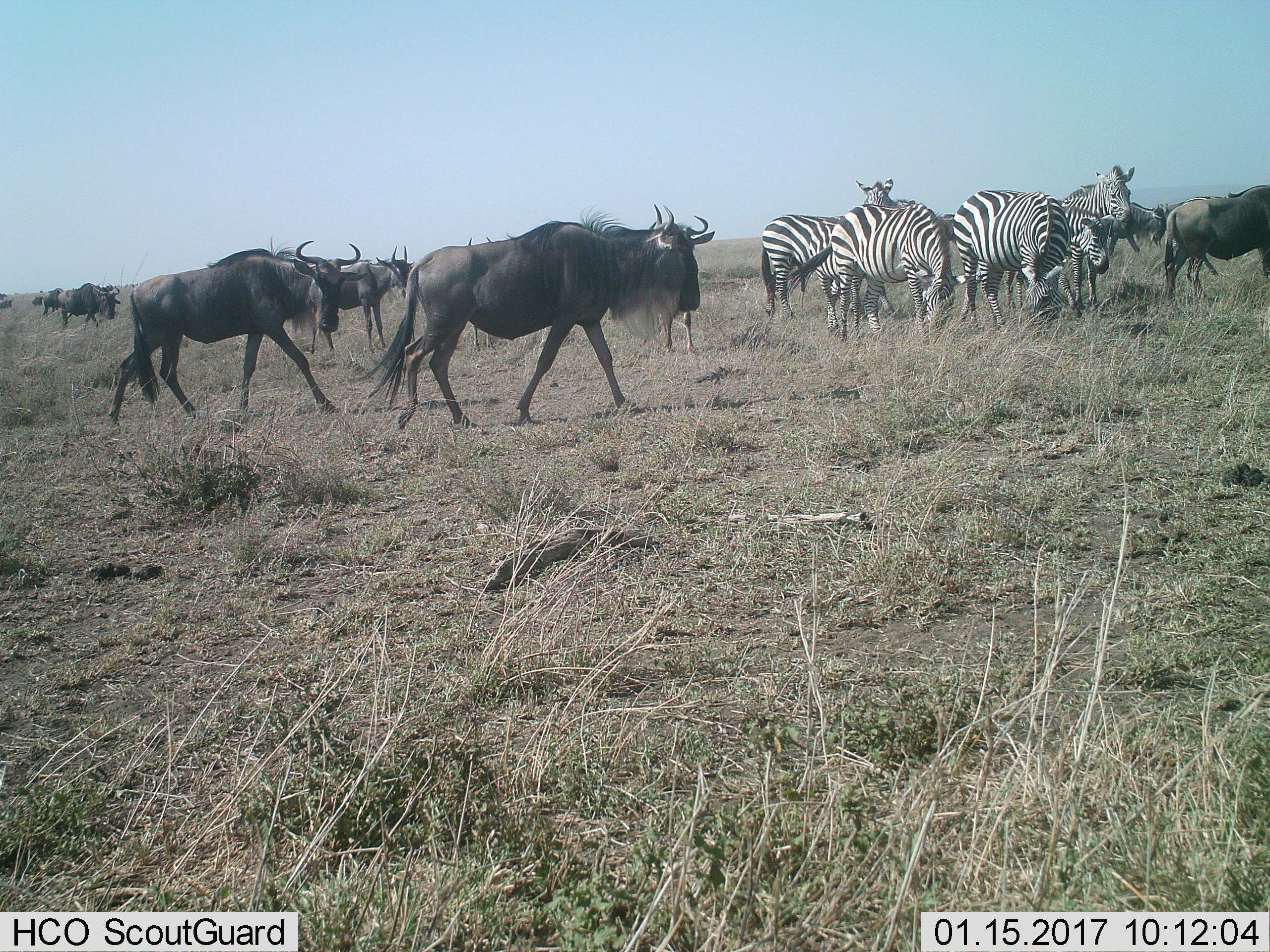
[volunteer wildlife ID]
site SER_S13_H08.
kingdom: Animalia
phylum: Chordata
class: Mammalia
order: Artiodactyla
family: Bovidae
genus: Connochaetes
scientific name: Connochaetes taurinus taurinus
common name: blue wildebeest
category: wildebeestblue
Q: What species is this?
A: Wildebeestblue (blue wildebeest) (Connochaetes taurinus taurinus).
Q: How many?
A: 11-50.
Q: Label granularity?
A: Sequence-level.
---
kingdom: Animalia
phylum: Chordata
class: Mammalia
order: Perissodactyla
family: Equidae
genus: Equus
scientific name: Equus quagga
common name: plains zebra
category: zebraplains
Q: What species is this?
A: Zebraplains (plains zebra) (Equus quagga).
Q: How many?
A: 7.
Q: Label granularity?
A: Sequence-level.